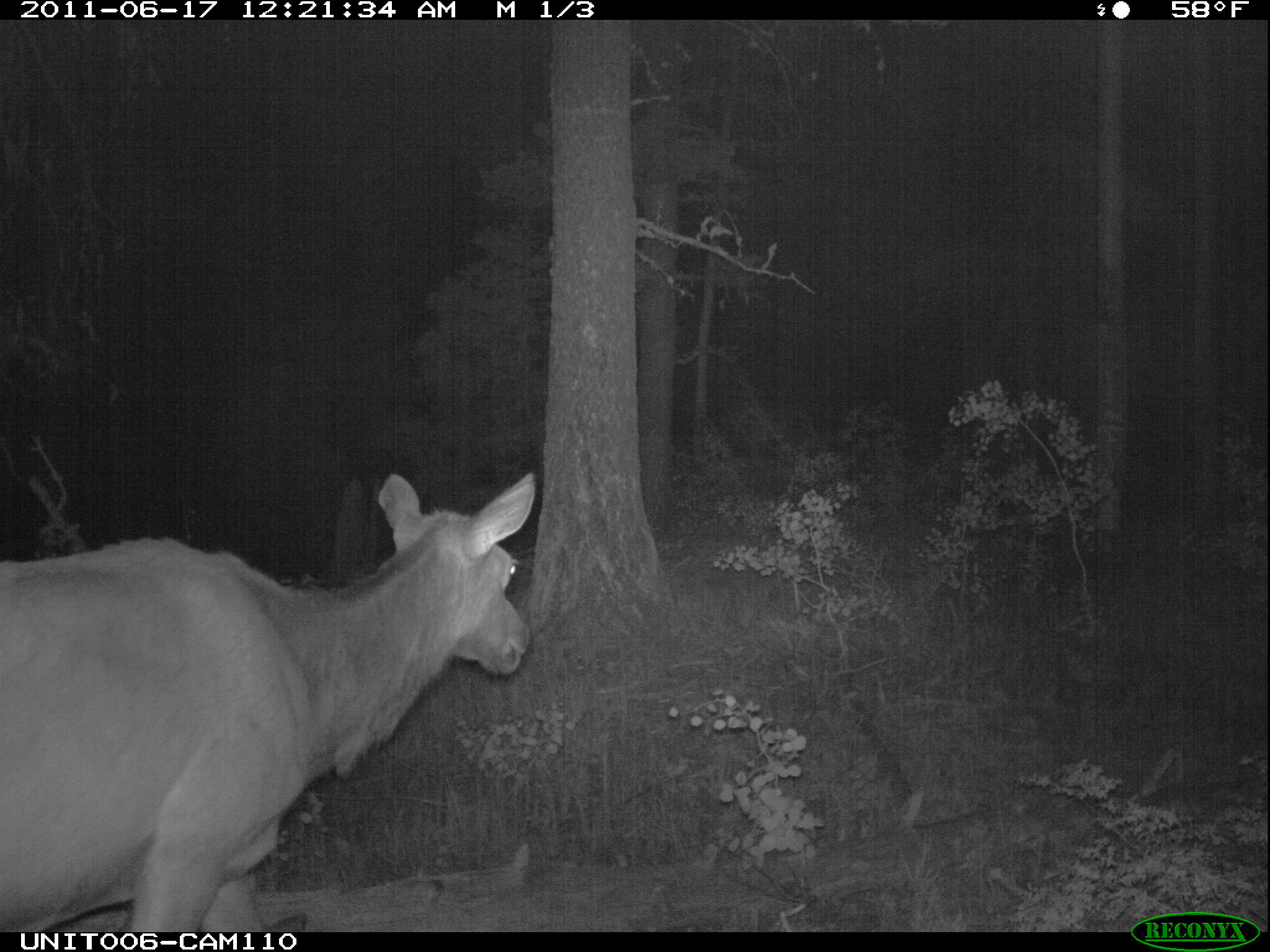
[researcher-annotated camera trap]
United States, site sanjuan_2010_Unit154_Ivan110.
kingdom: Animalia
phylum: Chordata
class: Mammalia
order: Artiodactyla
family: Cervidae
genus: Cervus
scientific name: Cervus elaphus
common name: red deer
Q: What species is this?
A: Cervus elaphus (red deer).